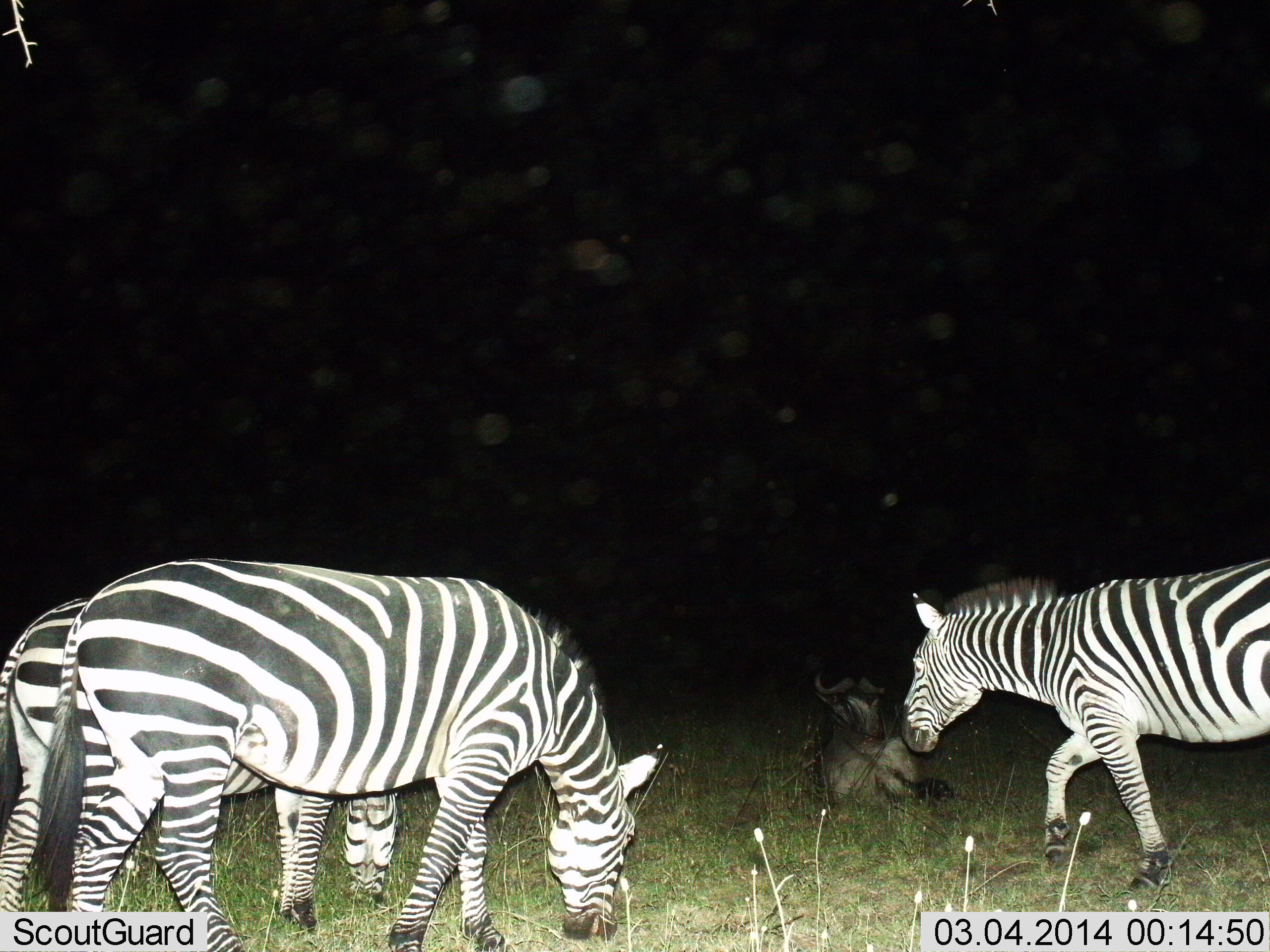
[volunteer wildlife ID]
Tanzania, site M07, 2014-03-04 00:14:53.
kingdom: Animalia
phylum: Chordata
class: Mammalia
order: Artiodactyla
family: Bovidae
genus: Connochaetes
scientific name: Connochaetes taurinus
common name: blue wildebeest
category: wildebeest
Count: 1.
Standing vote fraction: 0%.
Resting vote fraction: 100%.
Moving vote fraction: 0%.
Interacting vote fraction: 0%.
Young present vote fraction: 0%.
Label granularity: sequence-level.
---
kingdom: Animalia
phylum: Chordata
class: Mammalia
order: Perissodactyla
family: Equidae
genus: Equus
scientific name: Equus quagga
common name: plains zebra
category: zebra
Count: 3.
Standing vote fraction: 14%.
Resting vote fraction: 14%.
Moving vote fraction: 57%.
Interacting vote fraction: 0%.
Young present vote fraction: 0%.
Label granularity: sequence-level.